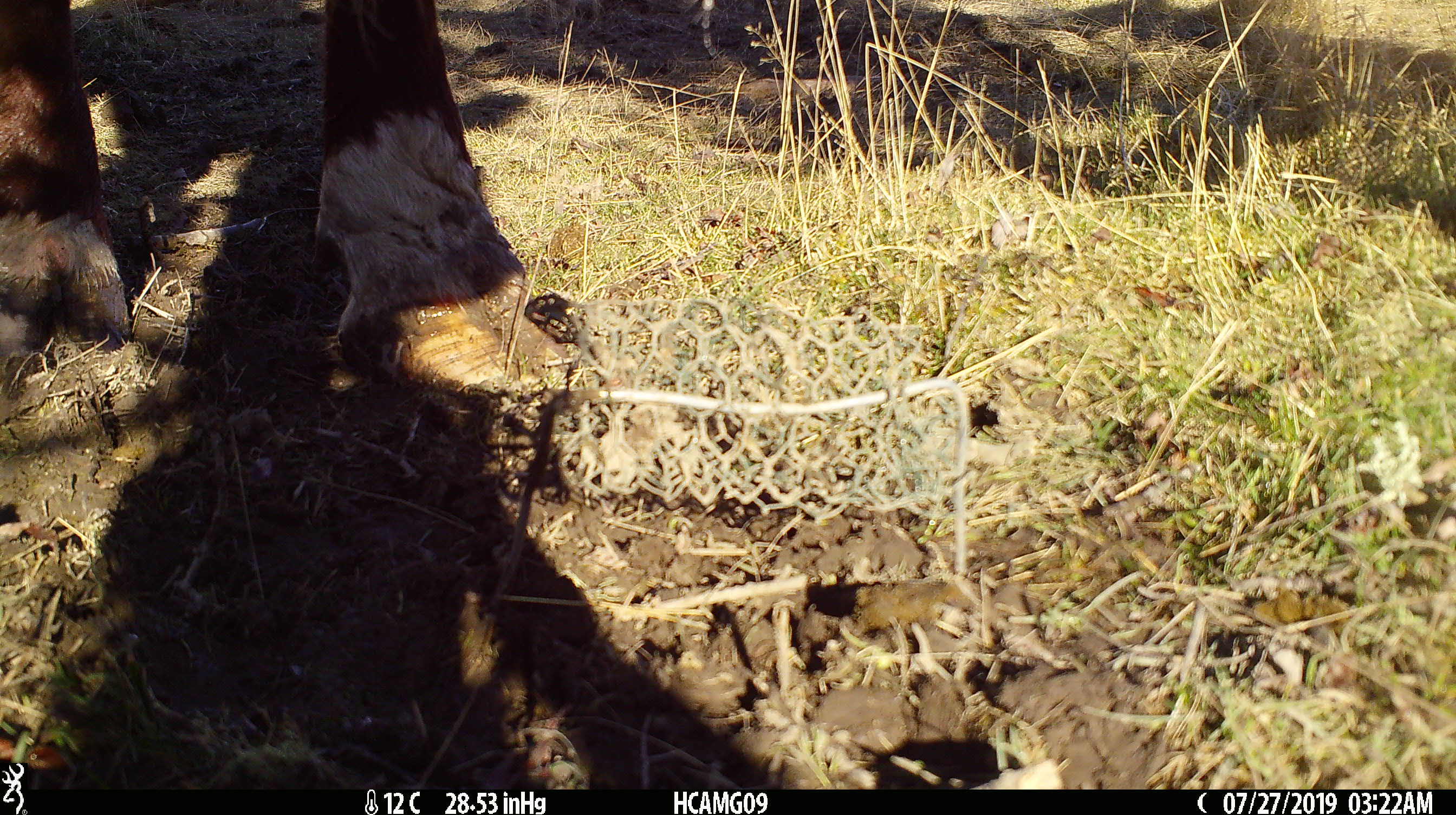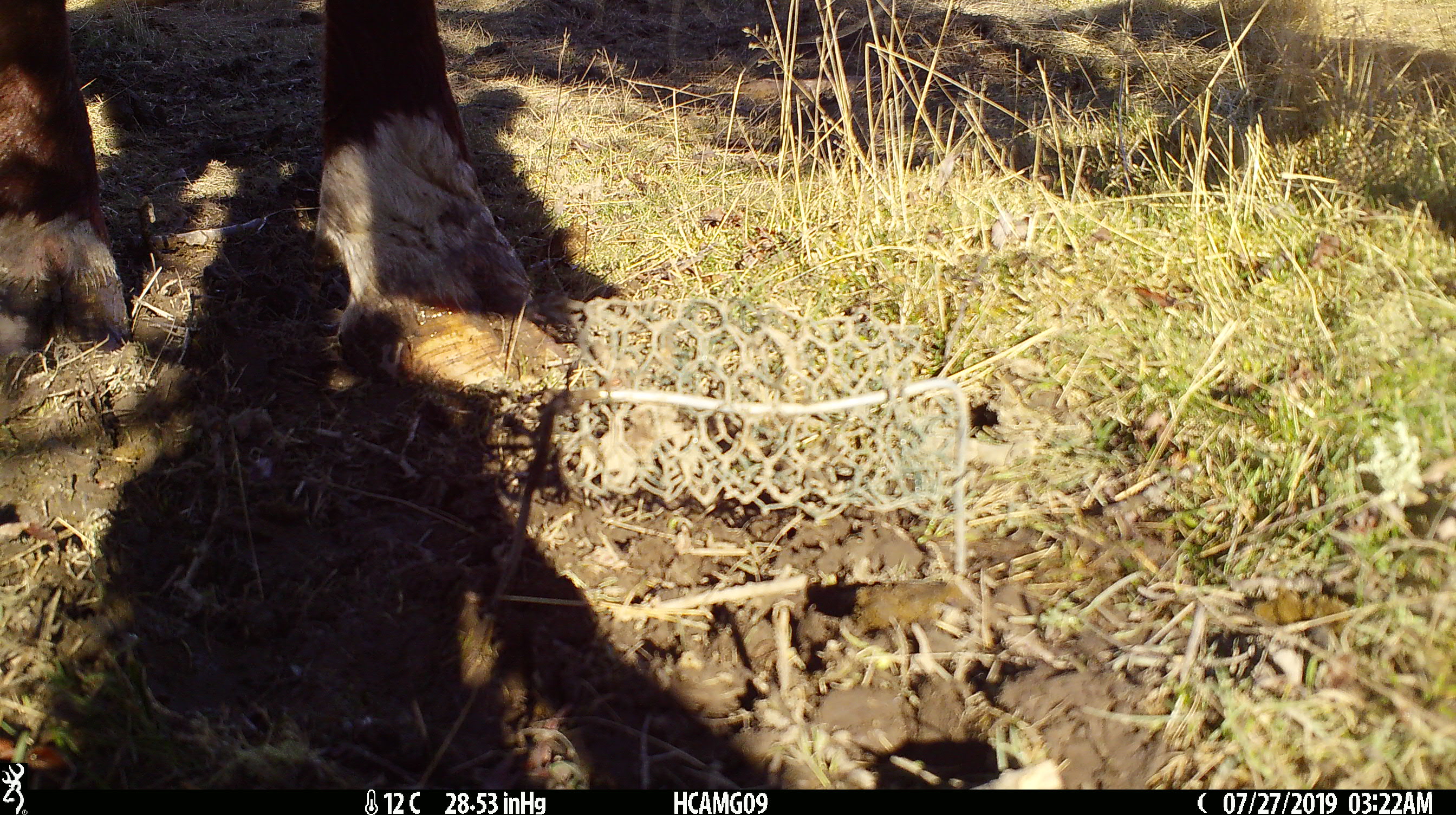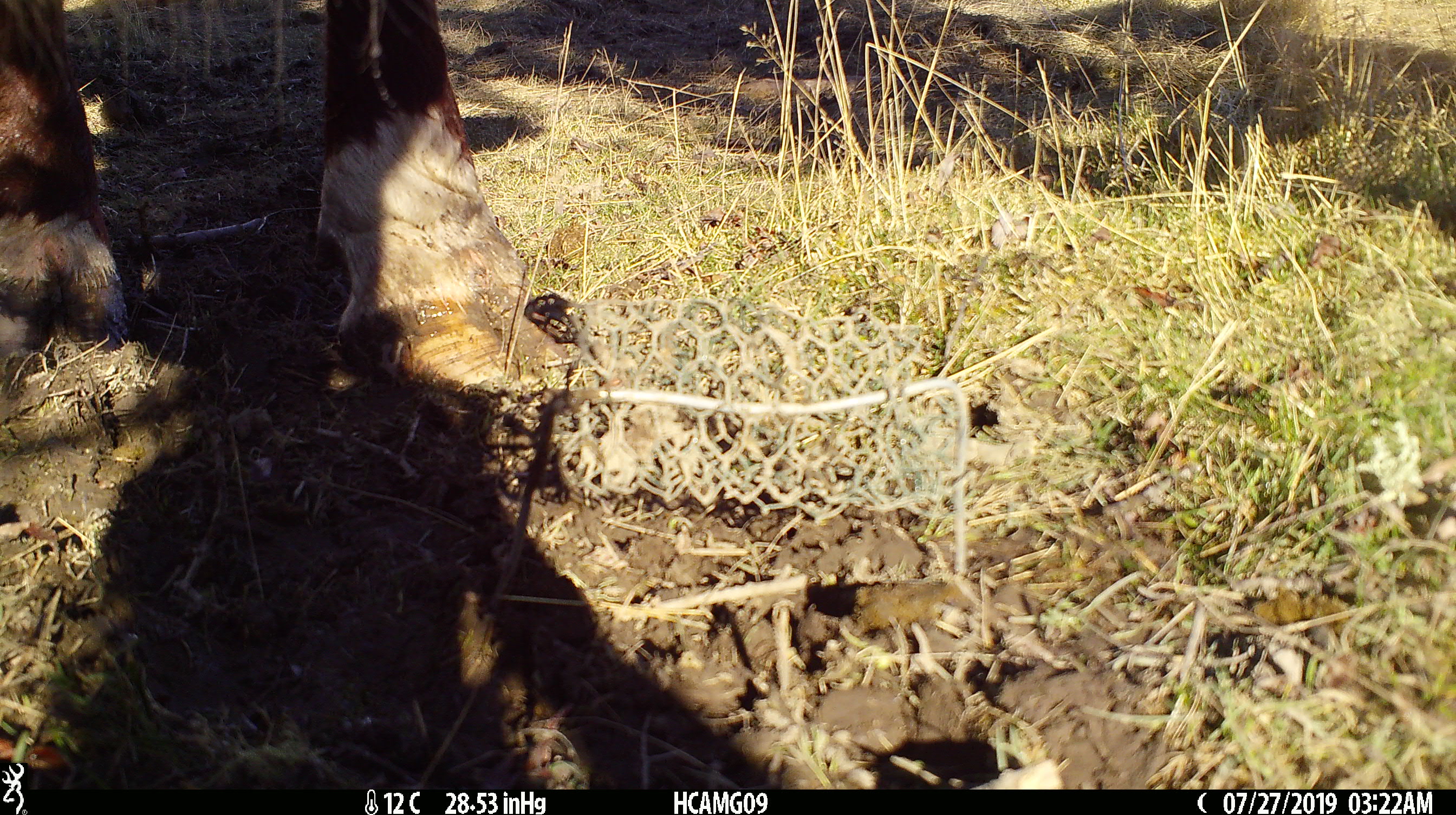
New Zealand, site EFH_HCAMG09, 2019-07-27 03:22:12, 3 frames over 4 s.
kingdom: Animalia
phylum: Chordata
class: Mammalia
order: Artiodactyla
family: Bovidae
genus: Bos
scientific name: Bos taurus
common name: domestic cow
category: cow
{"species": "cow (domestic cow) (Bos taurus)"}